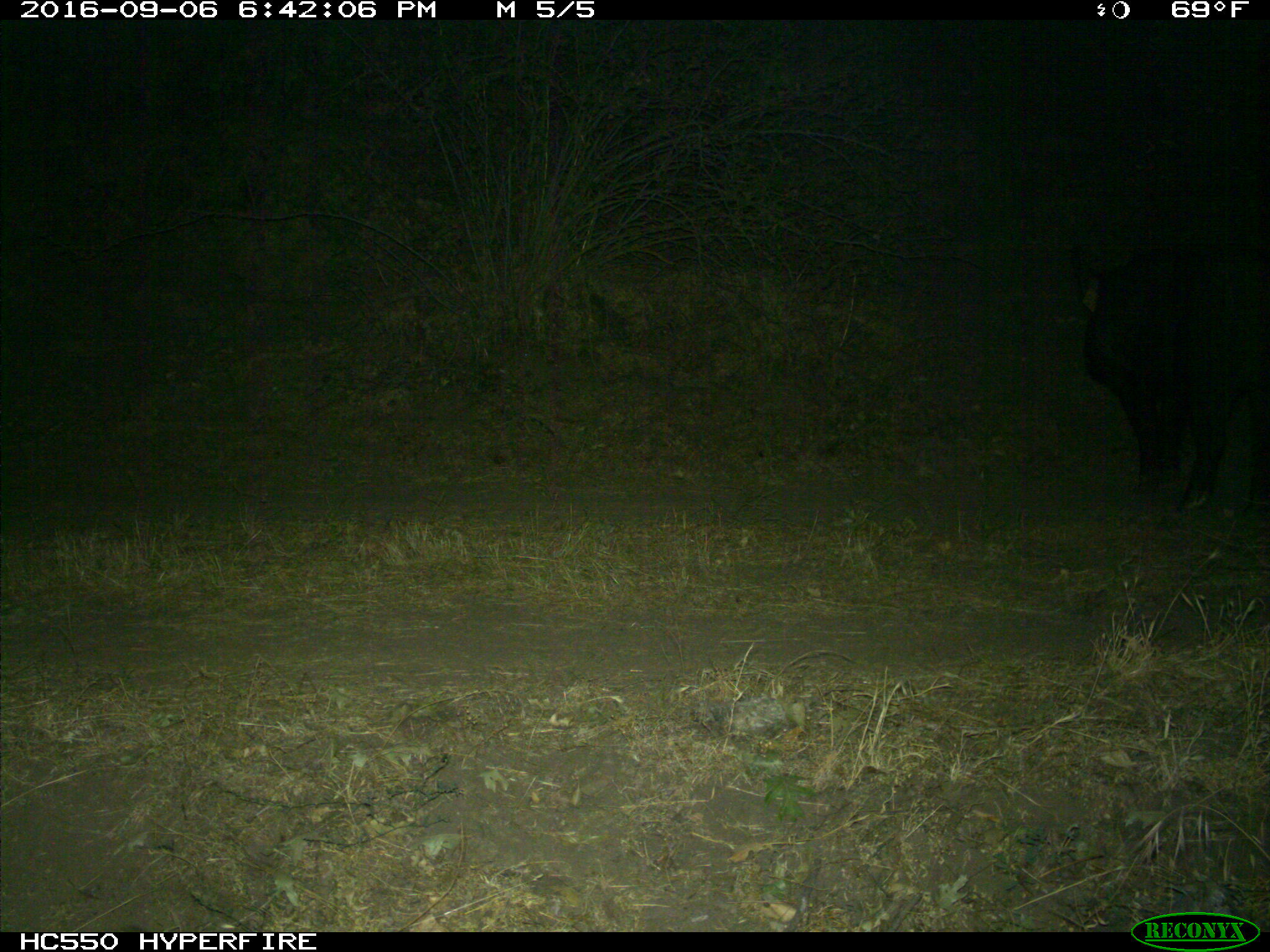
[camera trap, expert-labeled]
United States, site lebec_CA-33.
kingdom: Animalia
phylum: Chordata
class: Mammalia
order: Artiodactyla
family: Suidae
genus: Sus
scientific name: Sus scrofa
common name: wild boar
Sus scrofa (wild boar).